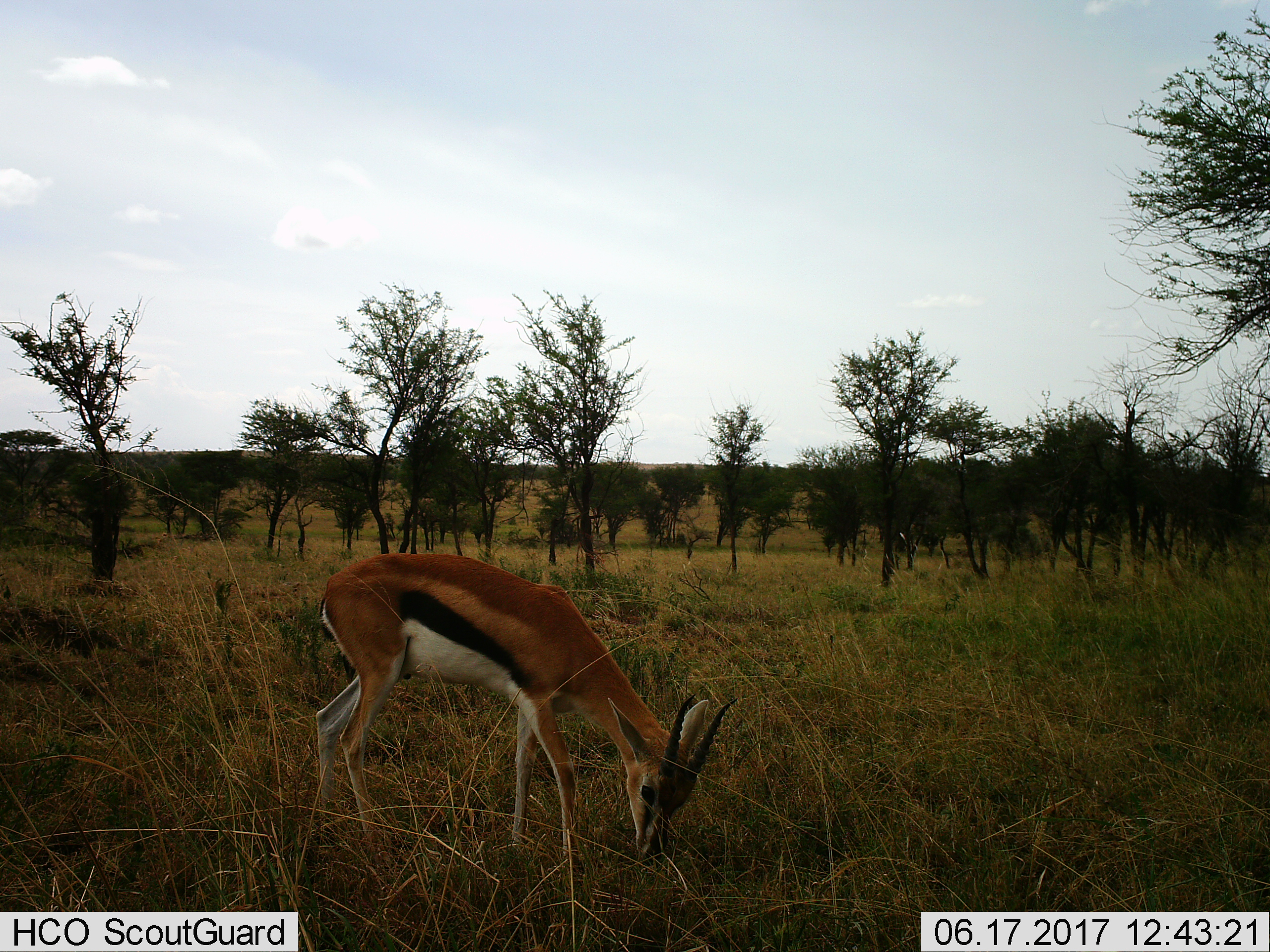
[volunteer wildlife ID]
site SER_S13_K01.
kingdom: Animalia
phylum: Chordata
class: Mammalia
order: Artiodactyla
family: Bovidae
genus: Eudorcas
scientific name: Eudorcas thomsonii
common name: thomson's gazelle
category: gazellethomsons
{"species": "gazellethomsons (thomson's gazelle) (Eudorcas thomsonii)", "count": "1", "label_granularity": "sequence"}